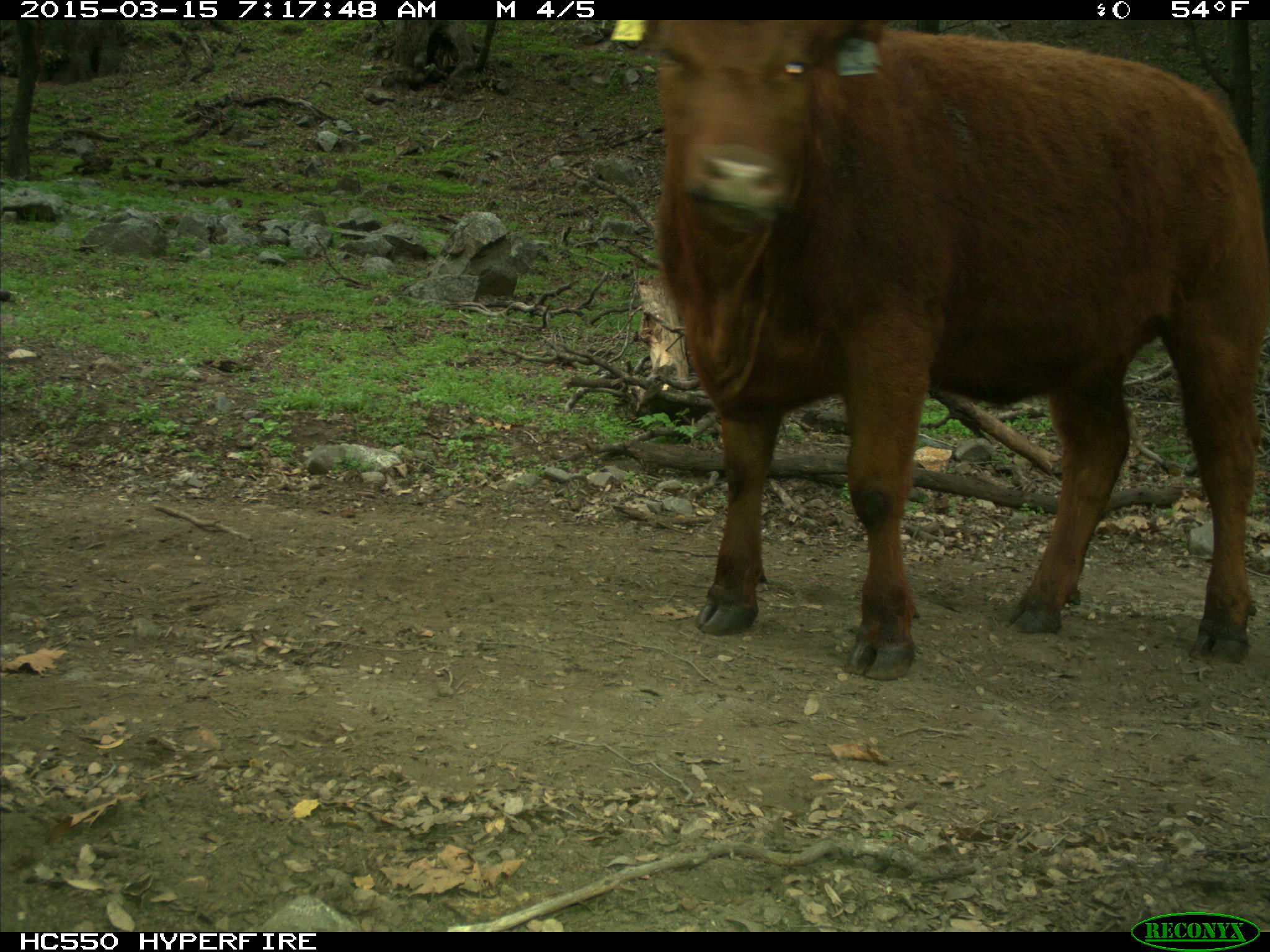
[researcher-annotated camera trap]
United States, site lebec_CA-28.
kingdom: Animalia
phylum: Chordata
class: Mammalia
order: Artiodactyla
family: Bovidae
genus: Bos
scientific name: Bos taurus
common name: domestic cow